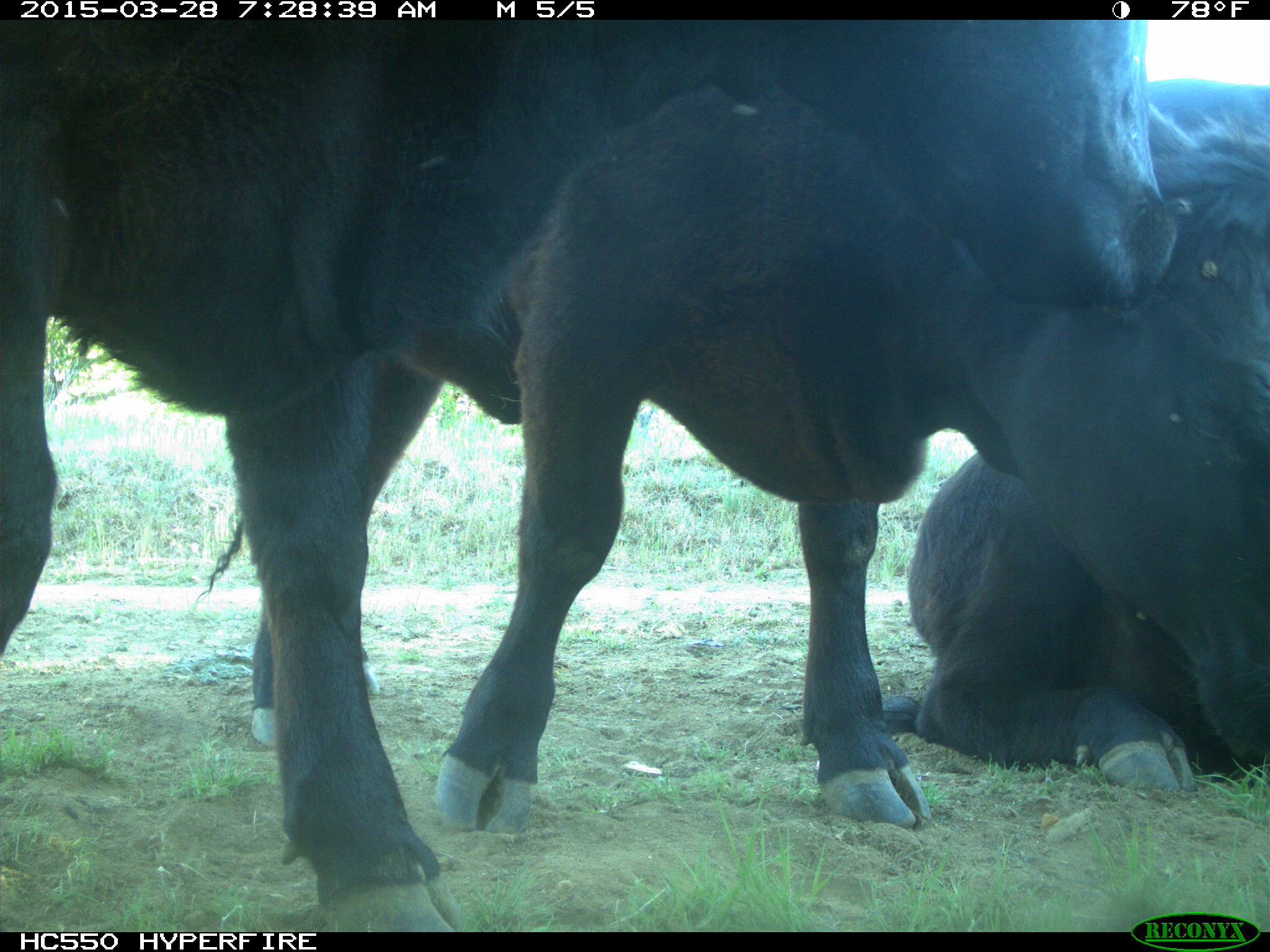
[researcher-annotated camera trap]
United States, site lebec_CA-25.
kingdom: Animalia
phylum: Chordata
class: Mammalia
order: Artiodactyla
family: Bovidae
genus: Bos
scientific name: Bos taurus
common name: domestic cow